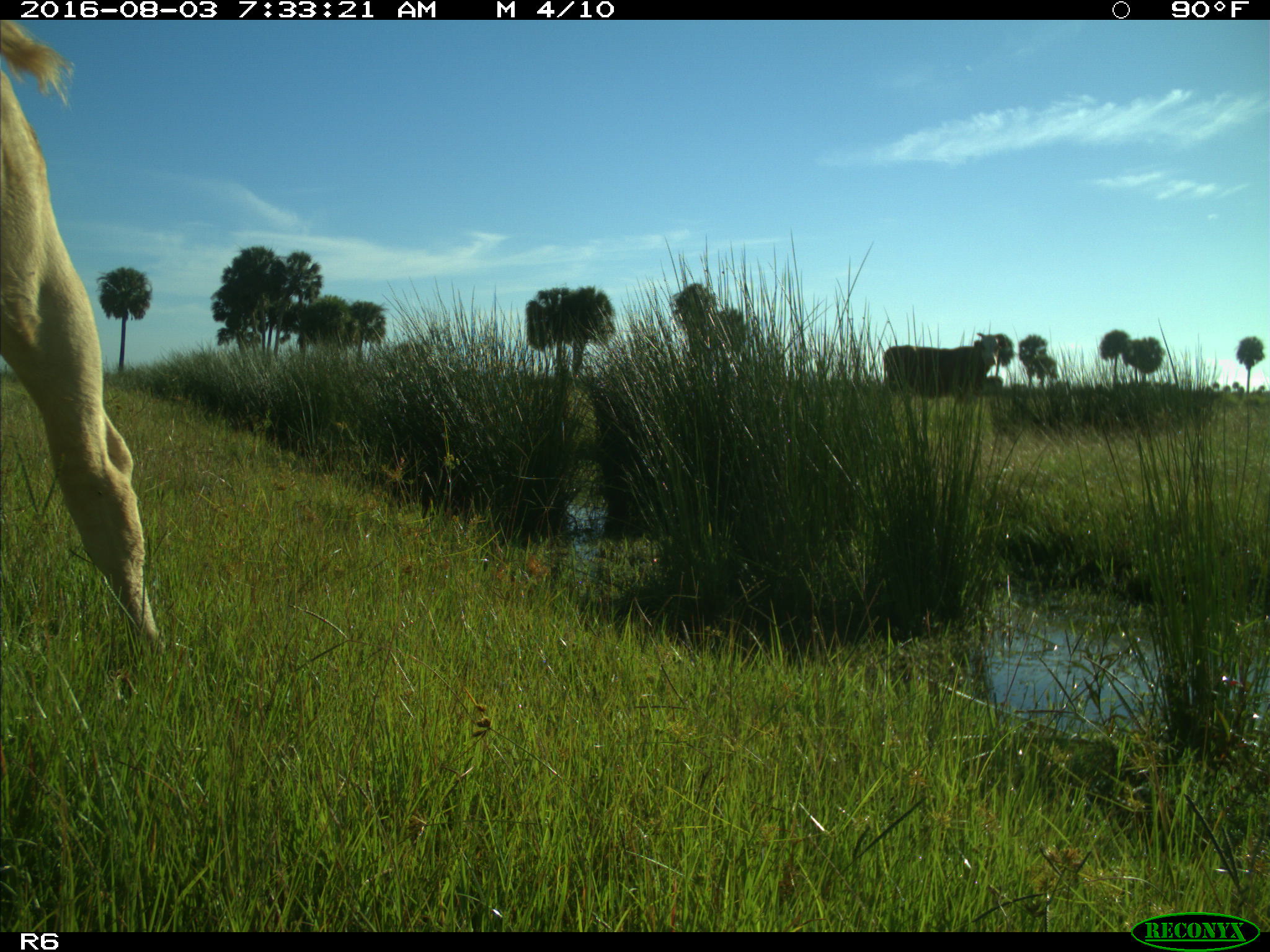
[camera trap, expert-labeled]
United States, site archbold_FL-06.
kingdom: Animalia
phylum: Chordata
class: Mammalia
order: Artiodactyla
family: Bovidae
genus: Bos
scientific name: Bos taurus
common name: domestic cow